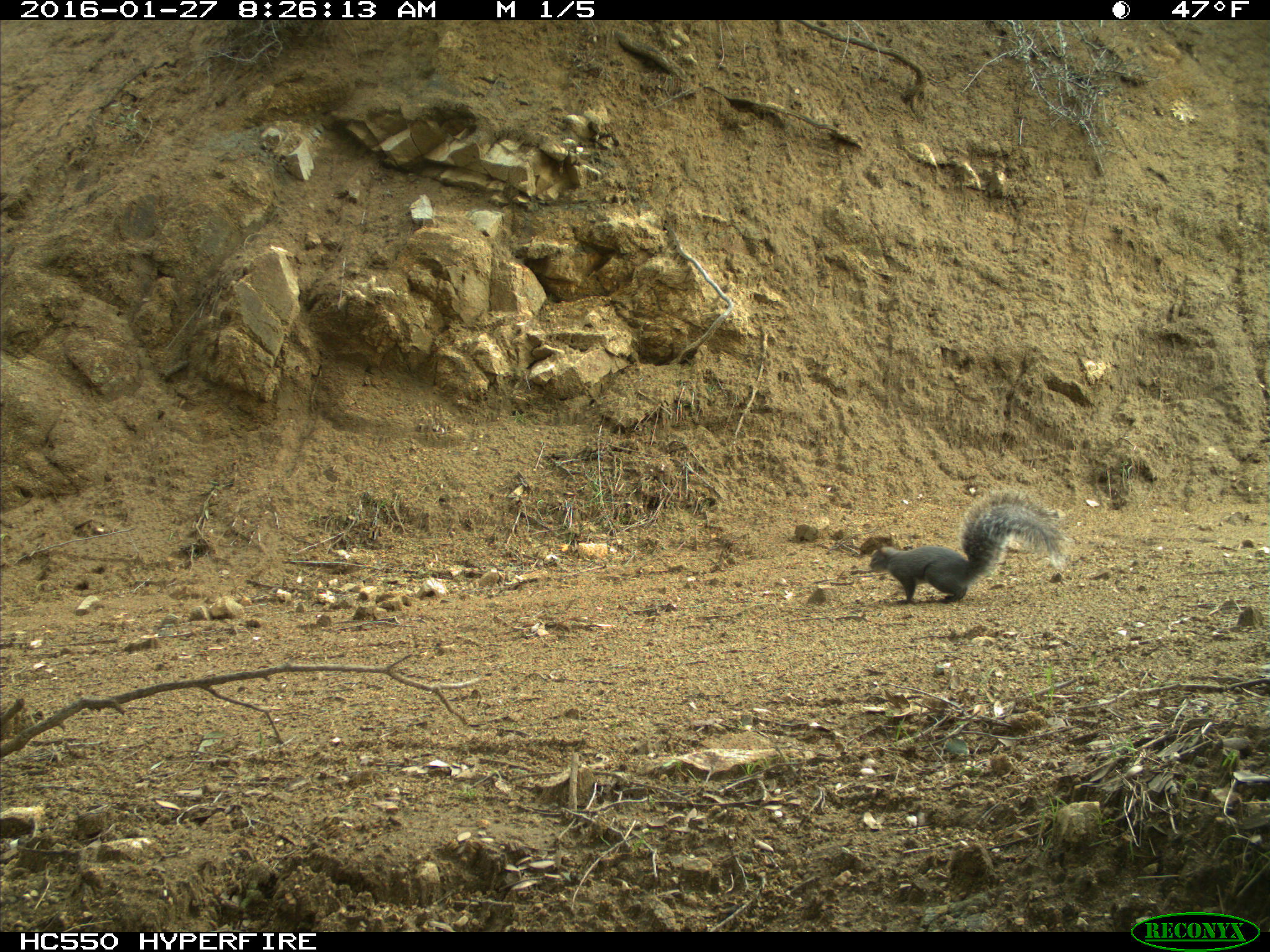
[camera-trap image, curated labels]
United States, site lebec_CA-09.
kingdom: Animalia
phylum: Chordata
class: Mammalia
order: Rodentia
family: Sciuridae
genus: Sciurus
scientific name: Sciurus carolinensis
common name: eastern gray squirrel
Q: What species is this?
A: Sciurus carolinensis (eastern gray squirrel).